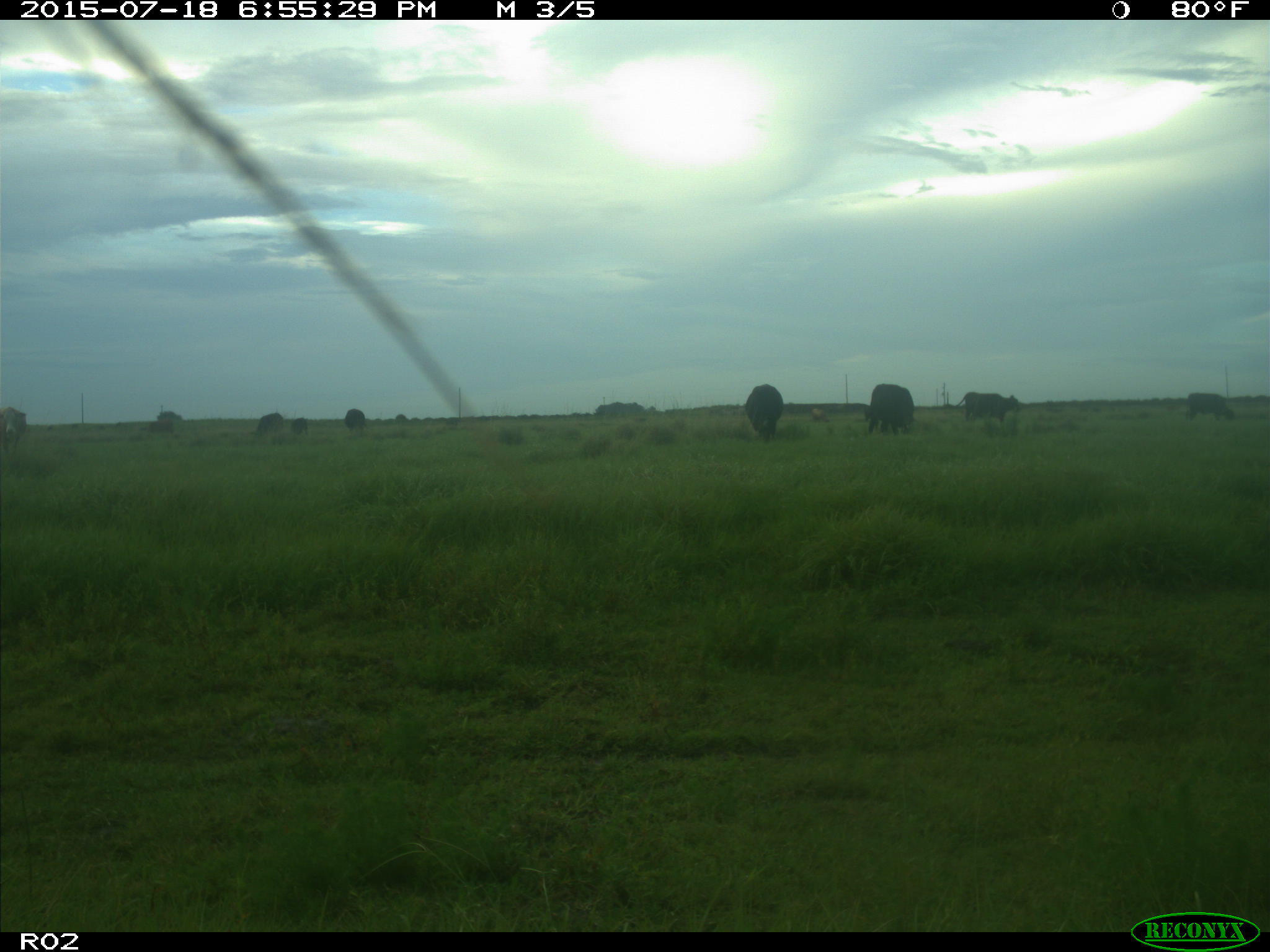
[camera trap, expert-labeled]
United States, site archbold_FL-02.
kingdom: Animalia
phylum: Chordata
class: Mammalia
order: Artiodactyla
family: Bovidae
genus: Bos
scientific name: Bos taurus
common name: domestic cow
Bos taurus (domestic cow).